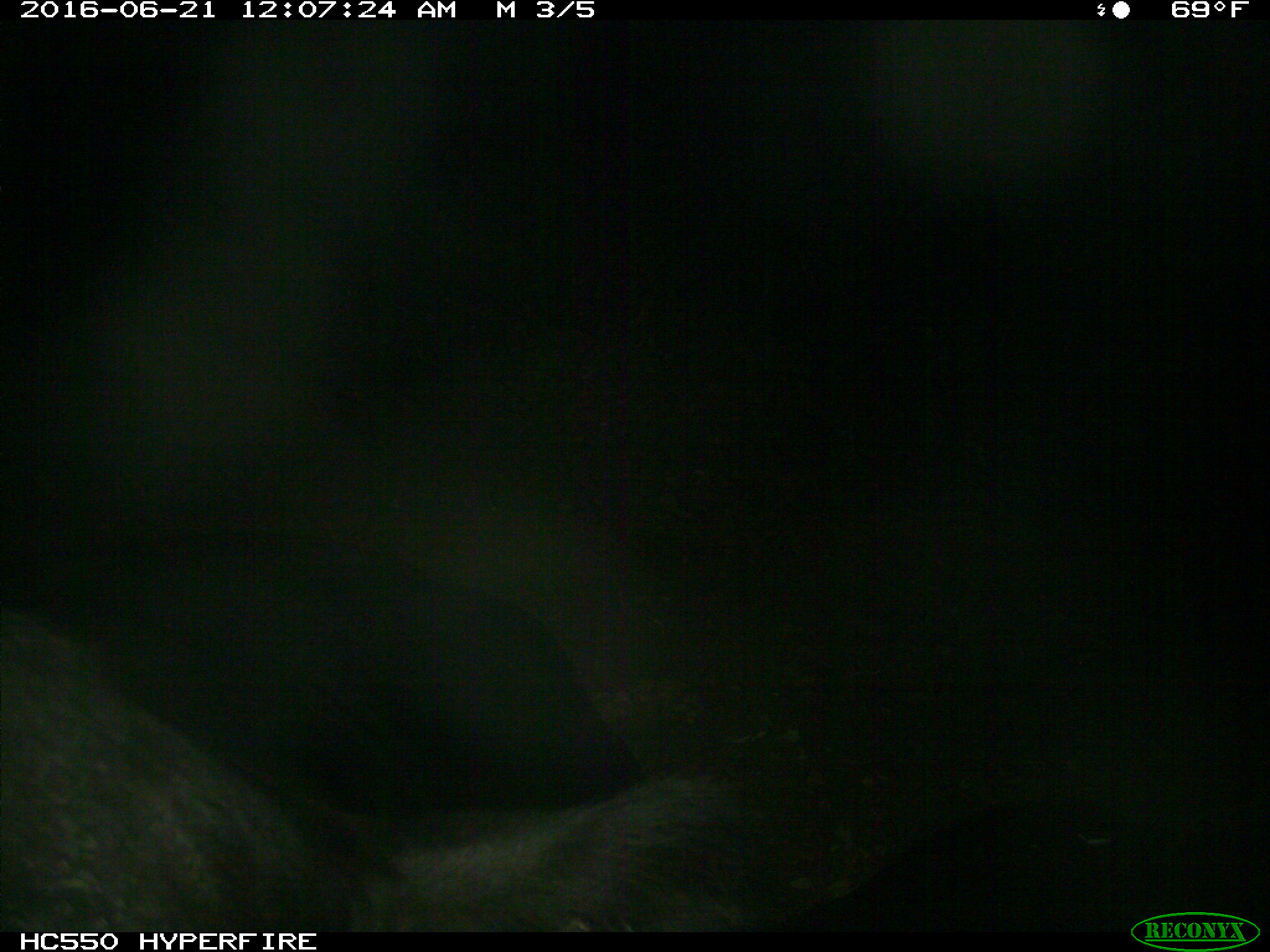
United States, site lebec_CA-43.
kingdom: Animalia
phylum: Chordata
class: Mammalia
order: Artiodactyla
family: Bovidae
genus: Bos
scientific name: Bos taurus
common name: domestic cow